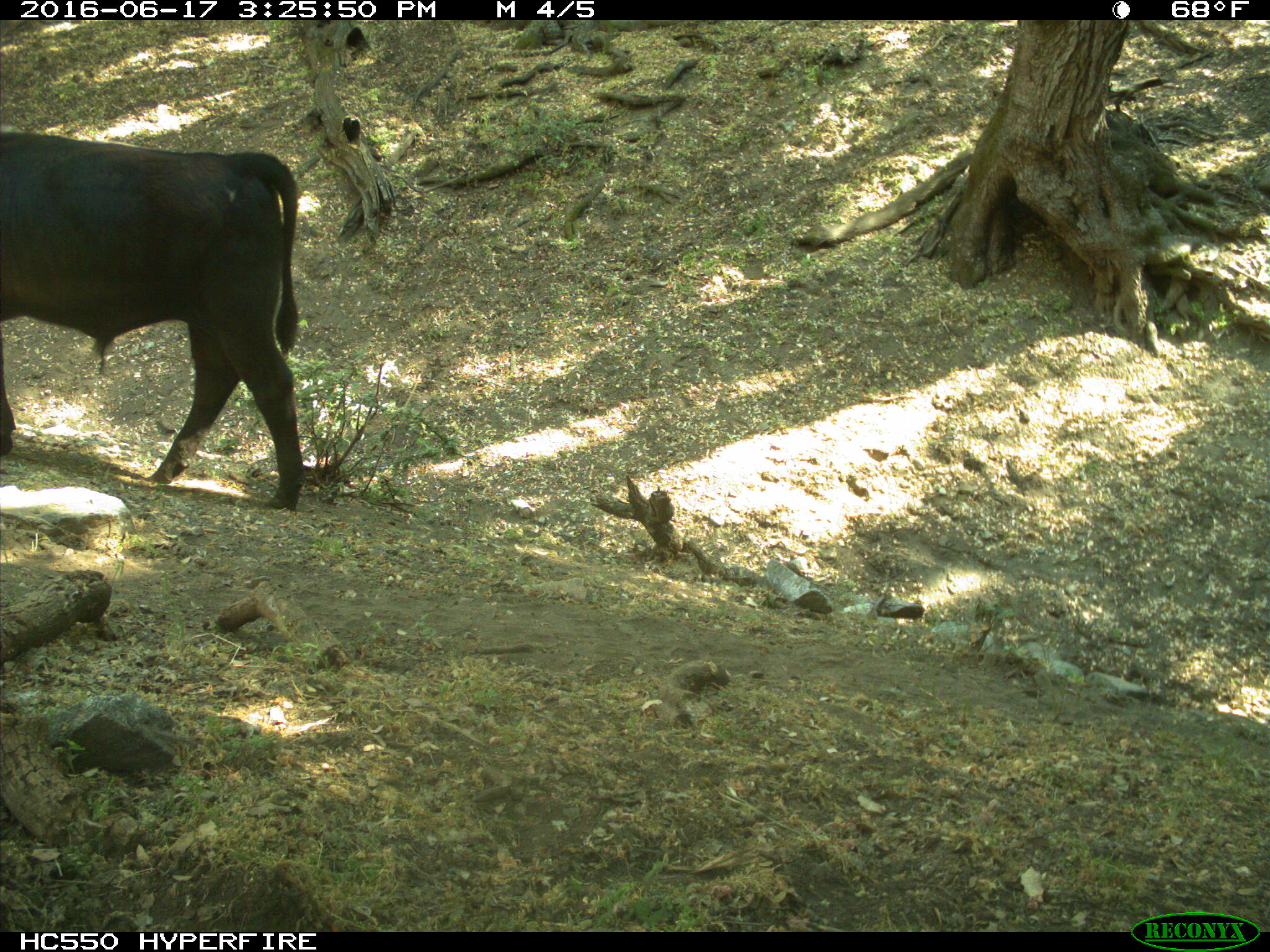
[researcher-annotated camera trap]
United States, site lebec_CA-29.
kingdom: Animalia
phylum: Chordata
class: Mammalia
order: Artiodactyla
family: Bovidae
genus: Bos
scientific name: Bos taurus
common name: domestic cow